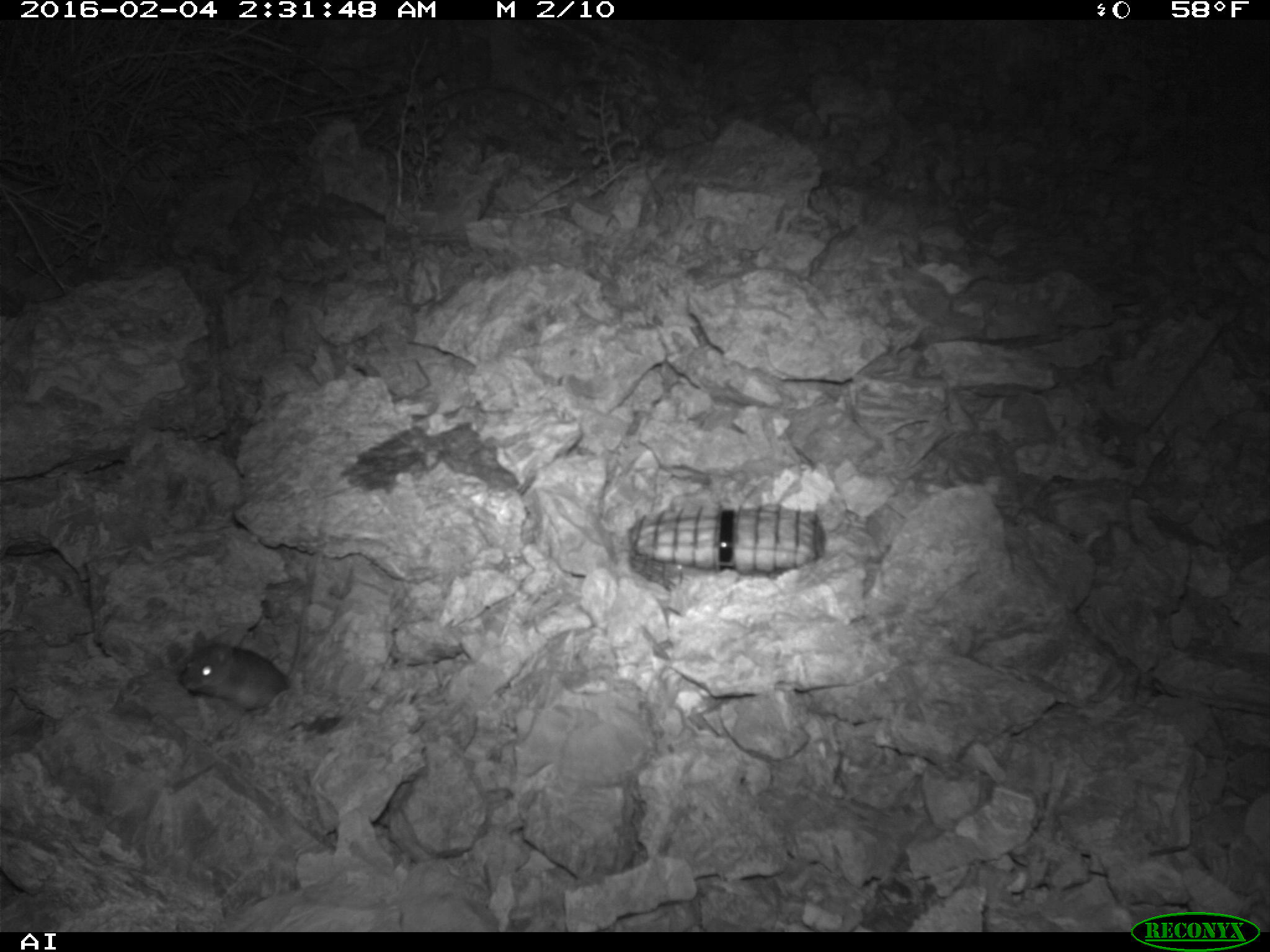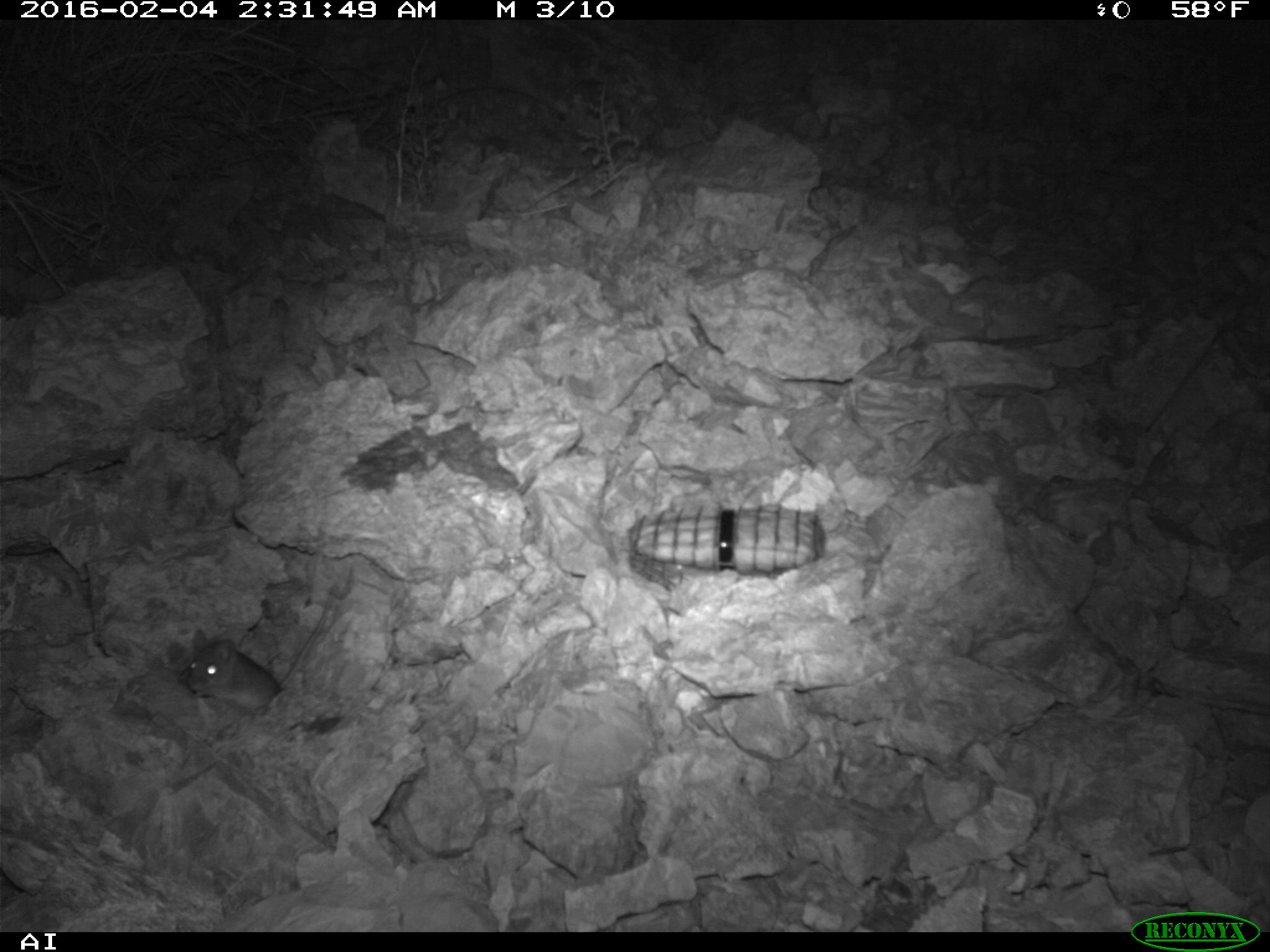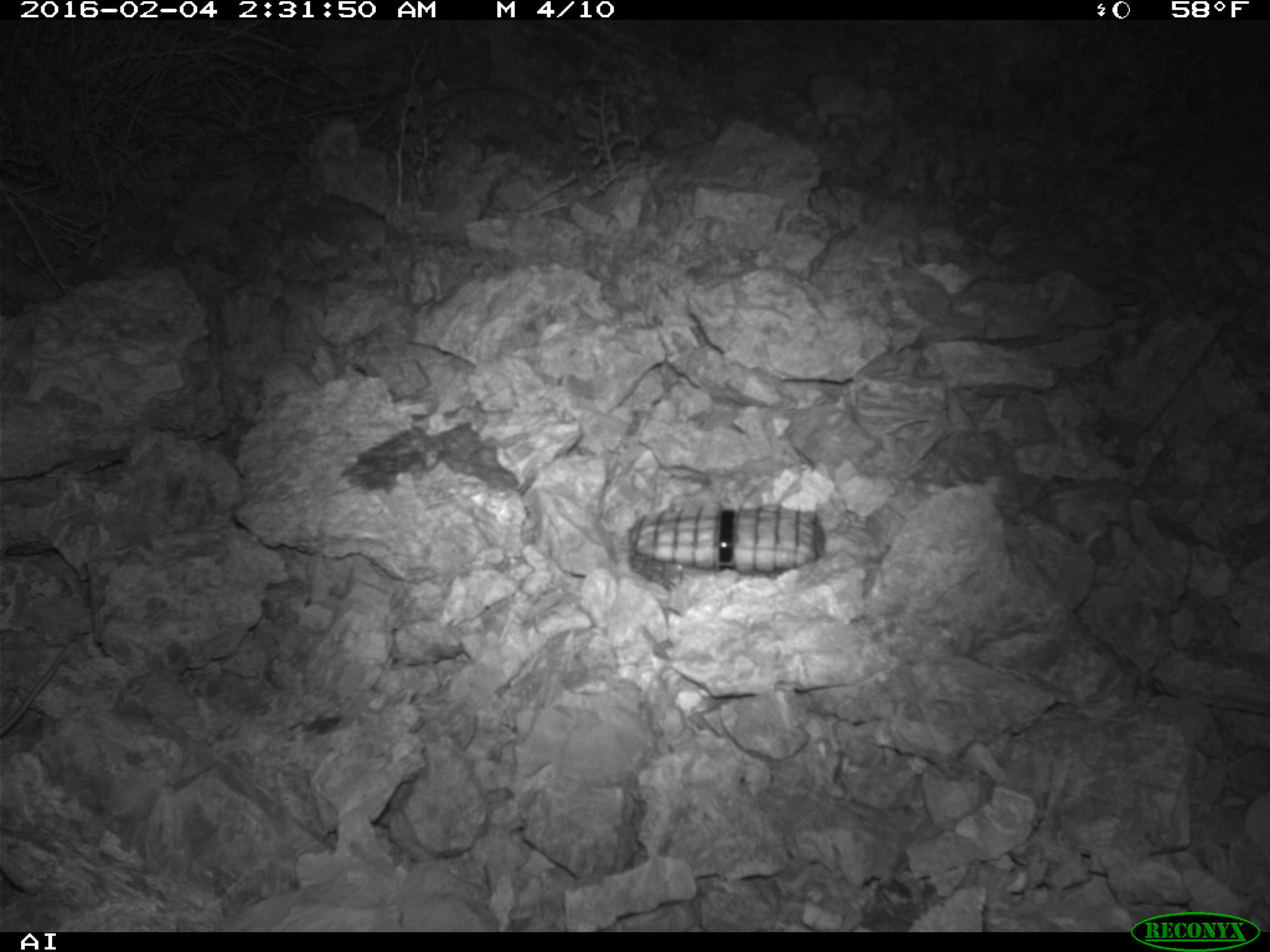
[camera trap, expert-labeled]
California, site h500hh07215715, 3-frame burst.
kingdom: Animalia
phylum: Chordata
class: Mammalia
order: Rodentia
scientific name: Rodentia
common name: rodent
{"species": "rodent (Rodentia)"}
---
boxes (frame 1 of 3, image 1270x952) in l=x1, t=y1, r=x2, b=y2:
rodent: l=177, t=560, r=321, b=712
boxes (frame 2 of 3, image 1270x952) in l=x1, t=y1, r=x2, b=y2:
rodent: l=184, t=587, r=337, b=715